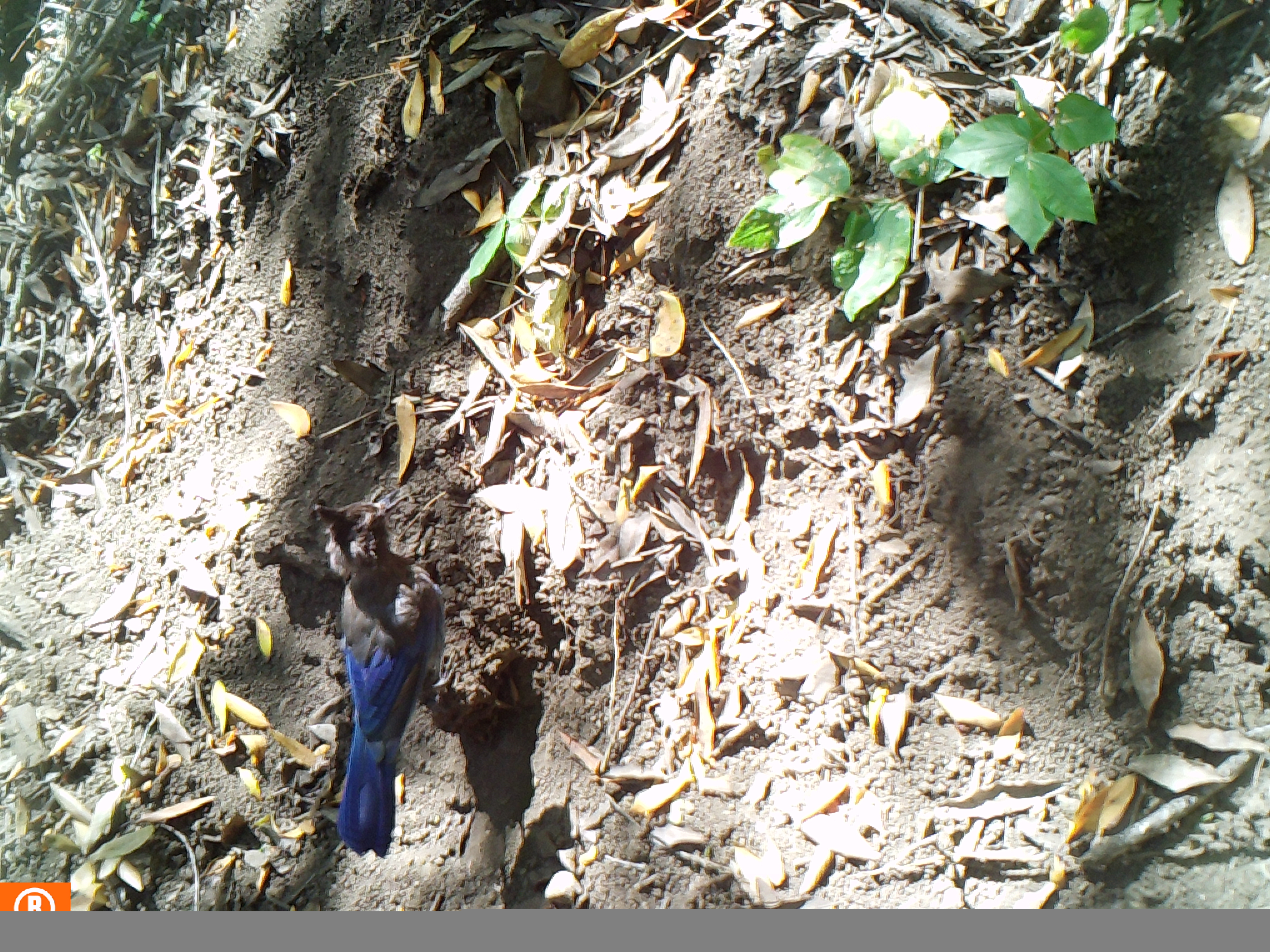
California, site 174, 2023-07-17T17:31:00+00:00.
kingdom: Animalia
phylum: Chordata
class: Aves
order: Passeriformes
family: Corvidae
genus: Cyanocitta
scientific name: Cyanocitta stelleri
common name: steller's jay